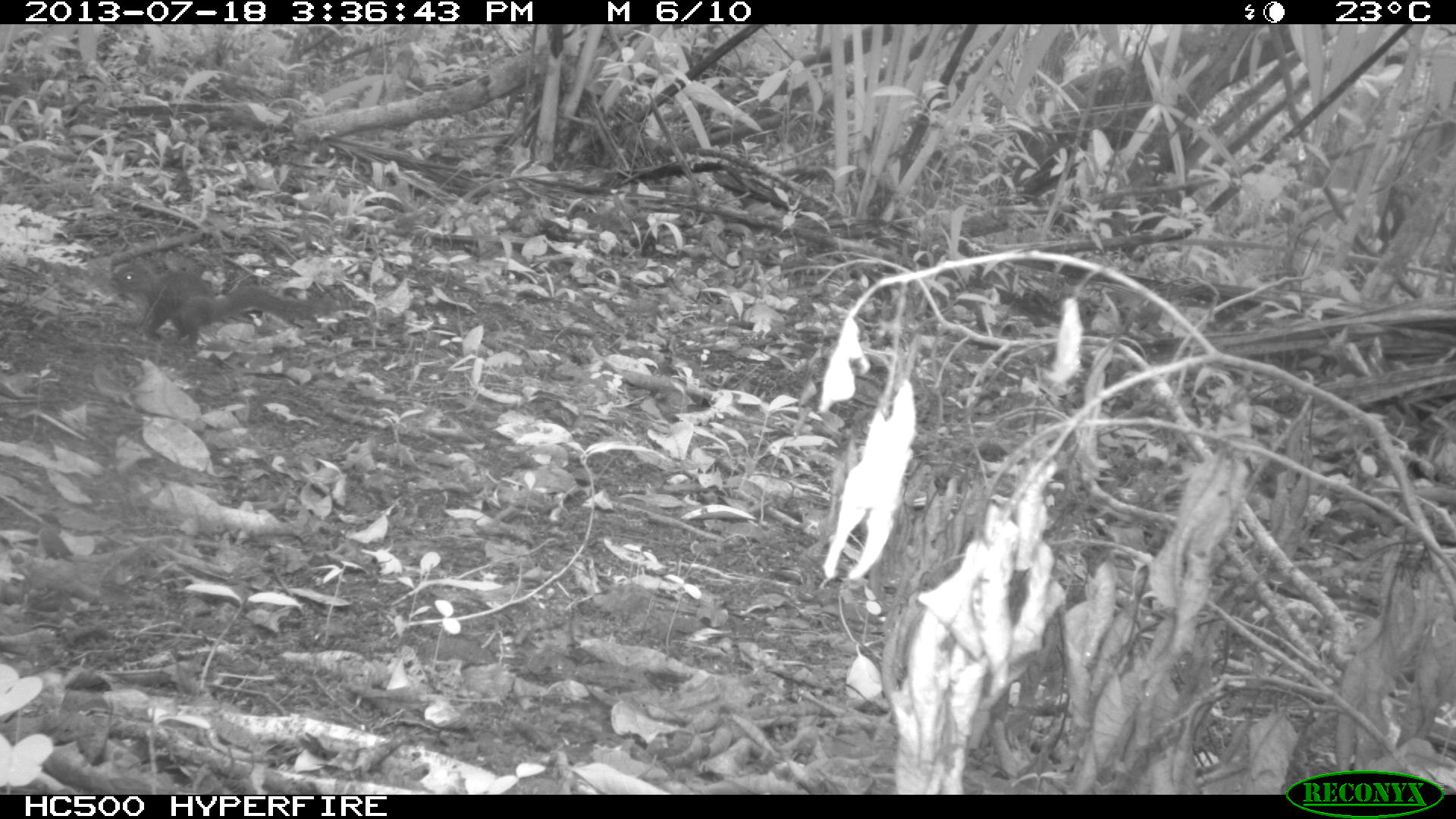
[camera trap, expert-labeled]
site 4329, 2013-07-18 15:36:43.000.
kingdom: Animalia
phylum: Chordata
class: Mammalia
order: Rodentia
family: Sciuridae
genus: Sciurus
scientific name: Sciurus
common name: squirrel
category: sciurus sp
Sciurus sp (squirrel) (Sciurus), count 1.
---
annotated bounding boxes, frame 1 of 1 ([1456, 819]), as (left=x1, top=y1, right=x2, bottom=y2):
sciurus sp: (left=112, top=257, right=331, bottom=354)